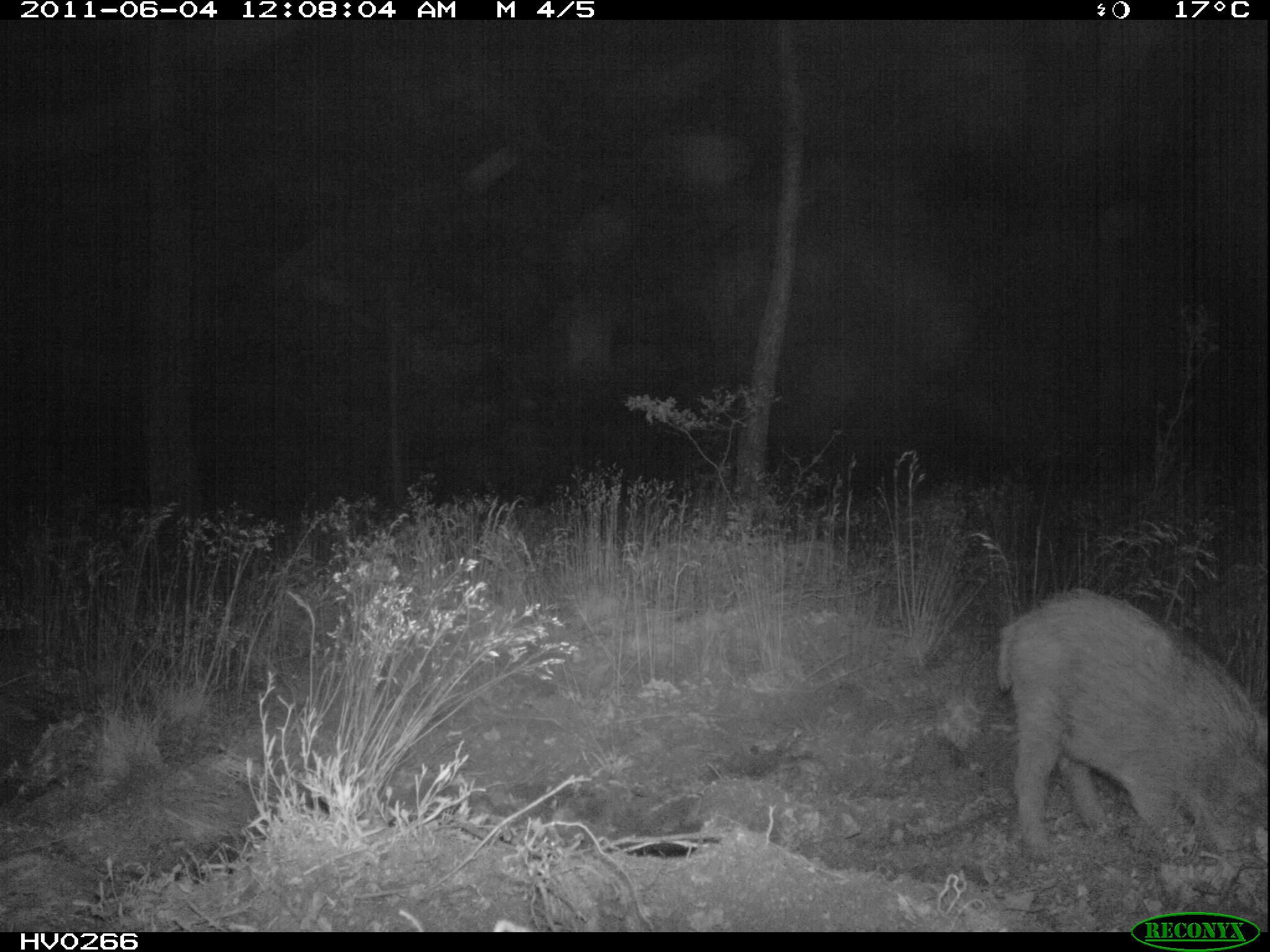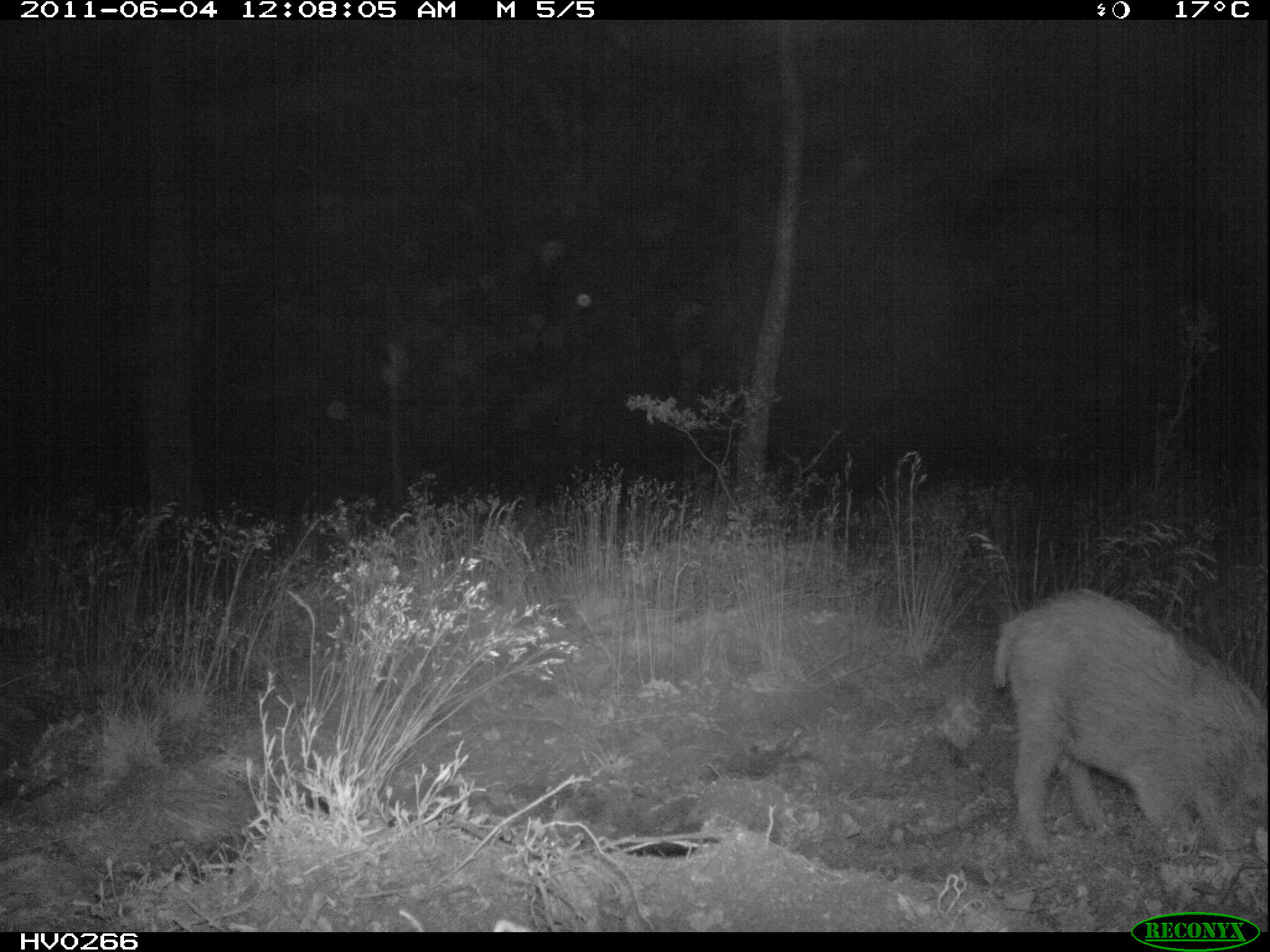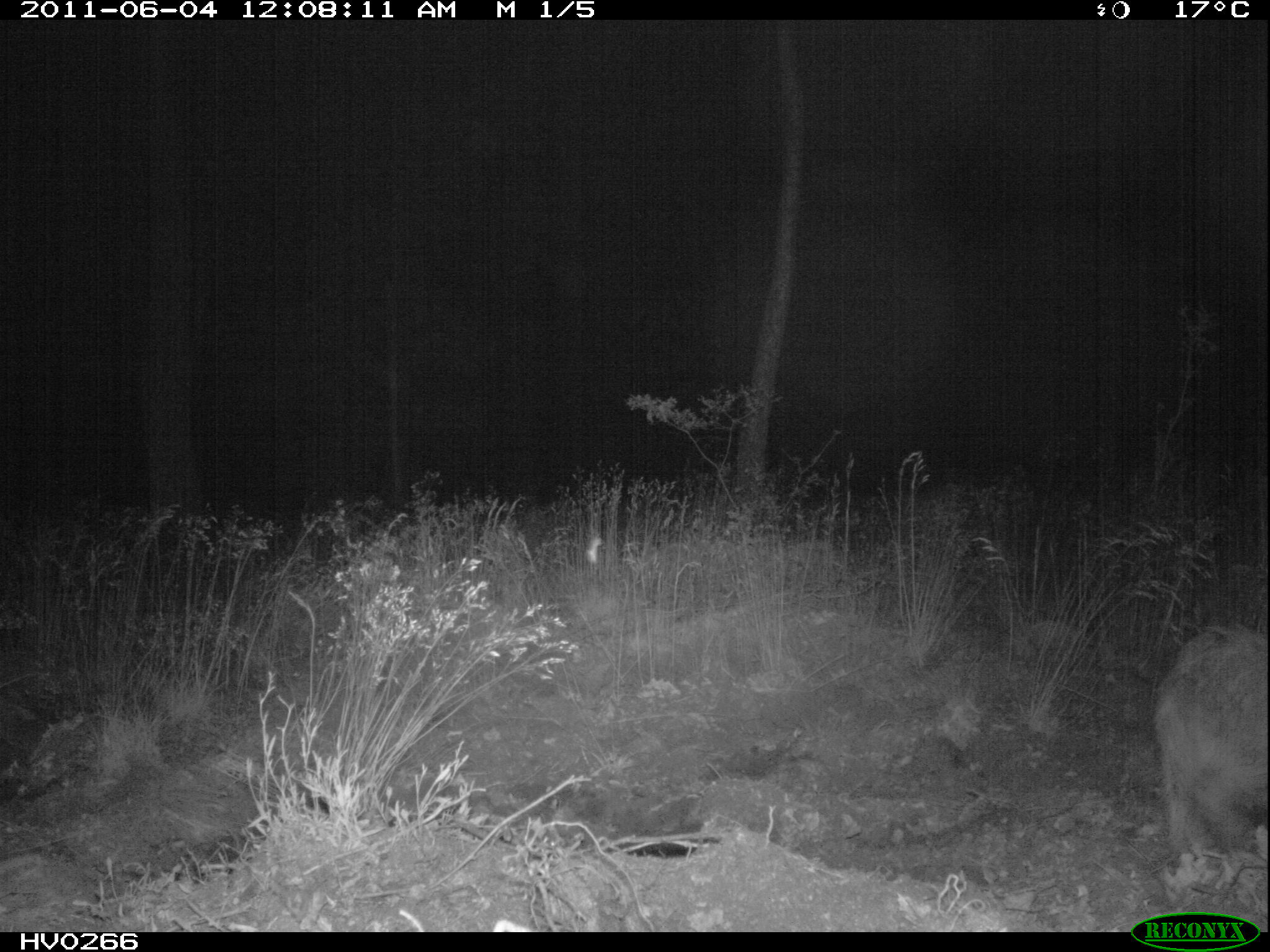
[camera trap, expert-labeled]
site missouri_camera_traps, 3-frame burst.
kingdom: Animalia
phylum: Chordata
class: Mammalia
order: Artiodactyla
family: Suidae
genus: Sus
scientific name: Sus scrofa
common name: wild boar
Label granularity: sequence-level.